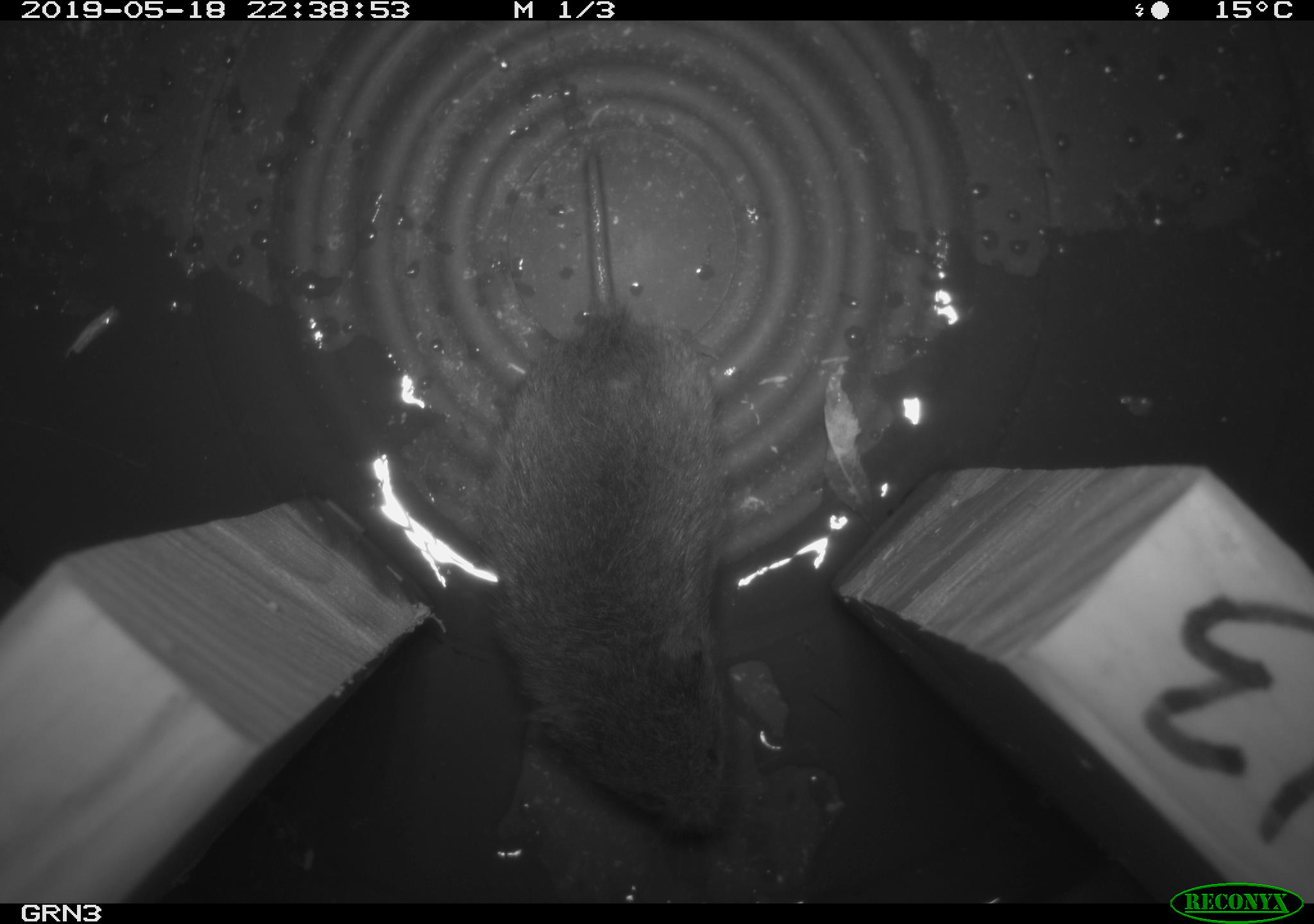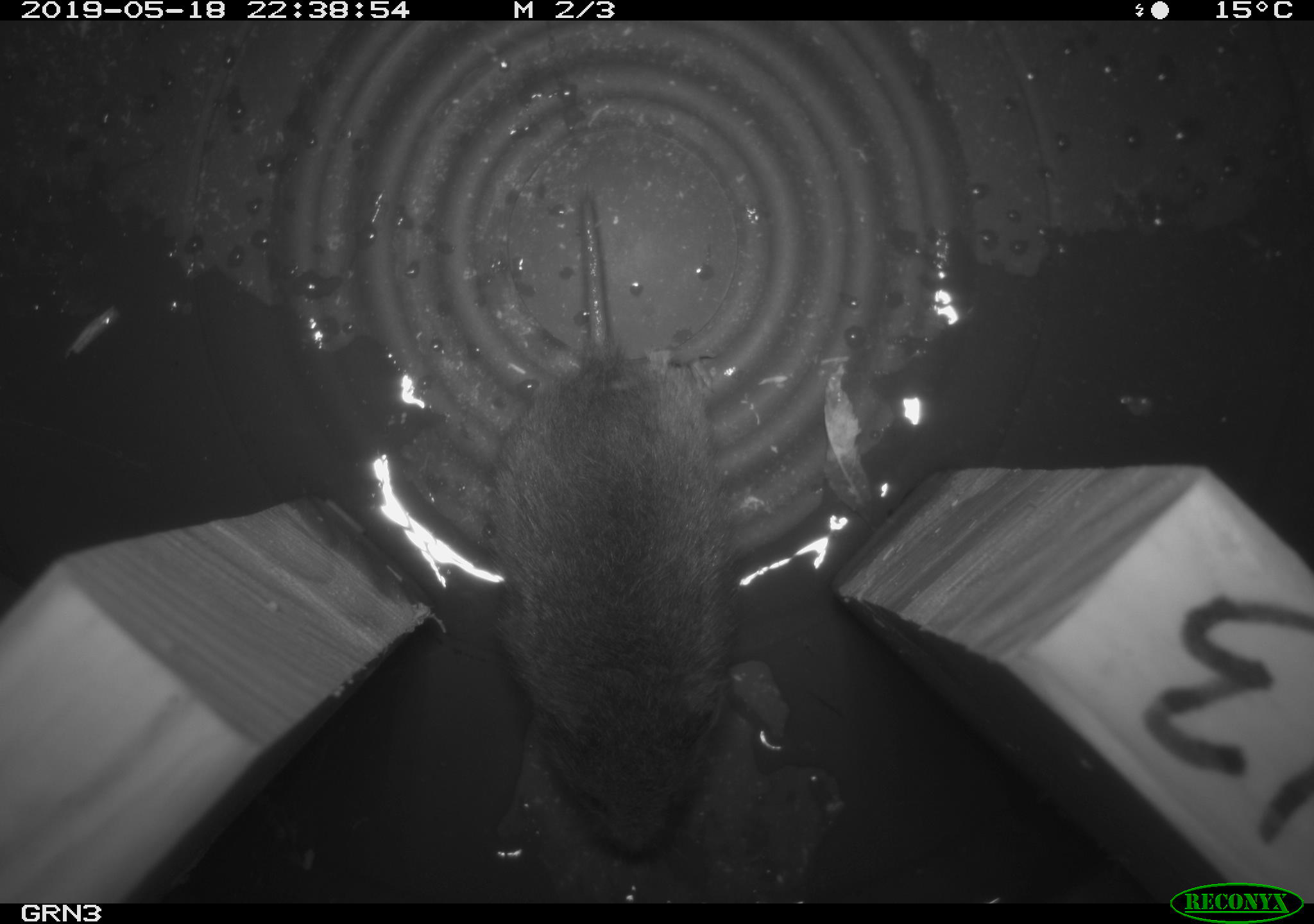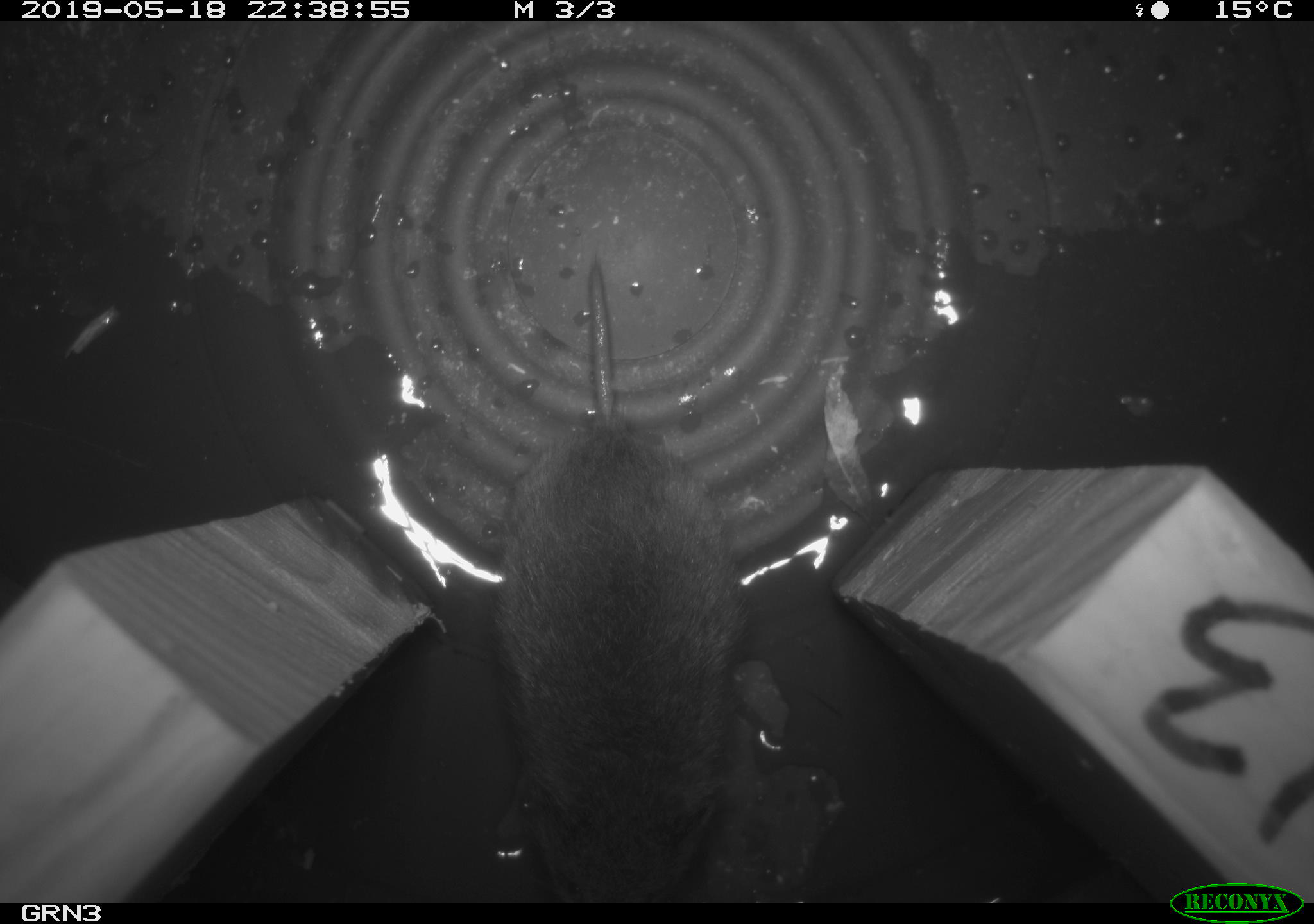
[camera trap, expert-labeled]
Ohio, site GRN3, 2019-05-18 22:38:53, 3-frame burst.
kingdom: Animalia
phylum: Chordata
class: Mammalia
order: Rodentia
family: Cricetidae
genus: Microtus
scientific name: Microtus pennsylvanicus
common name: meadow vole